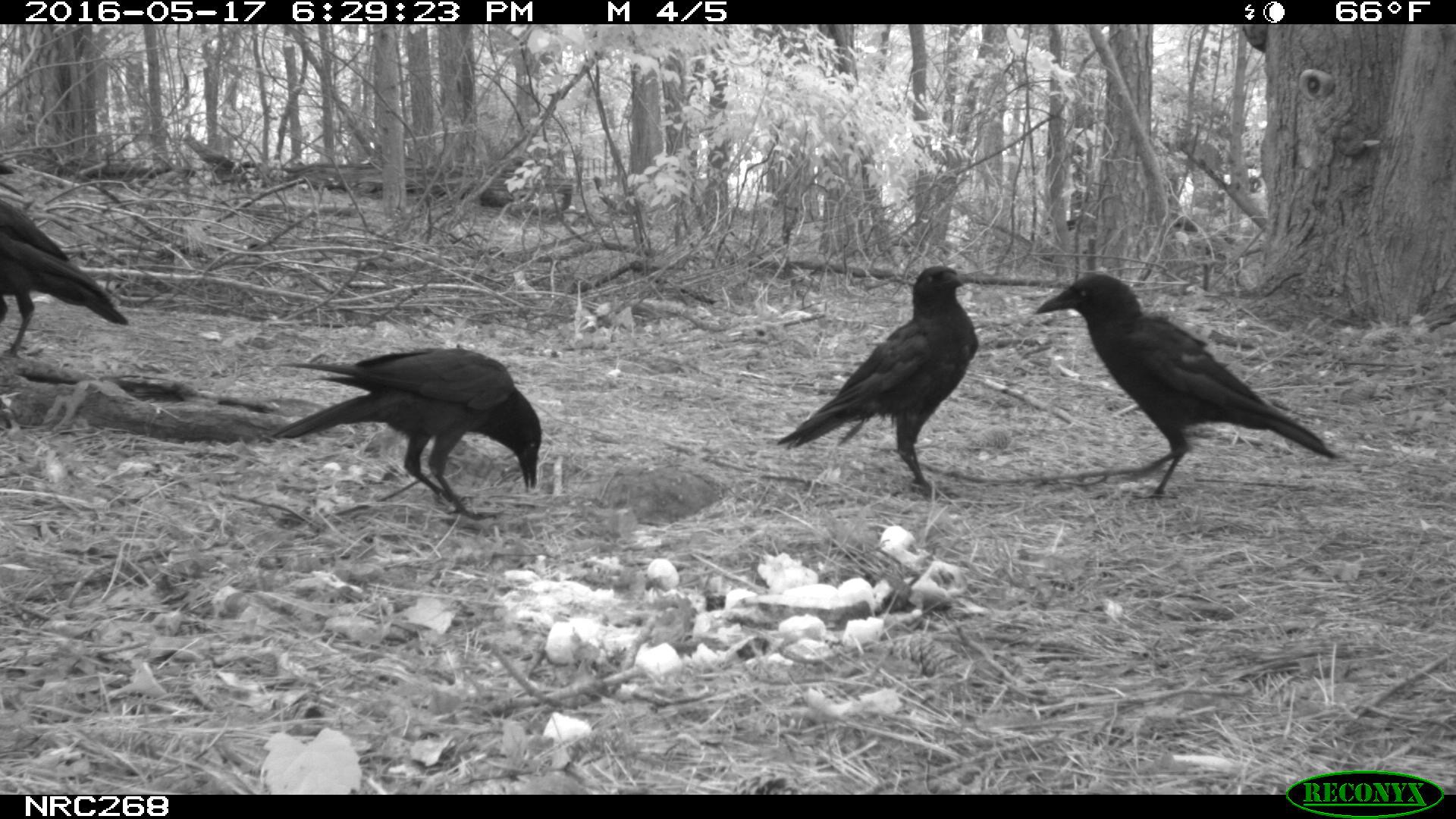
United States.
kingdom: Animalia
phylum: Chordata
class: Aves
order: Passeriformes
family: Corvidae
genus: Corvus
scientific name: Corvus brachyrhynchos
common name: american crow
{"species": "American Crow (Corvus brachyrhynchos)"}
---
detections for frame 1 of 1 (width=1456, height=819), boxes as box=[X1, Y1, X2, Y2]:
American Crow: box=[1029, 275, 1330, 497]; box=[275, 347, 547, 525]; box=[782, 267, 997, 486]; box=[0, 179, 147, 407]